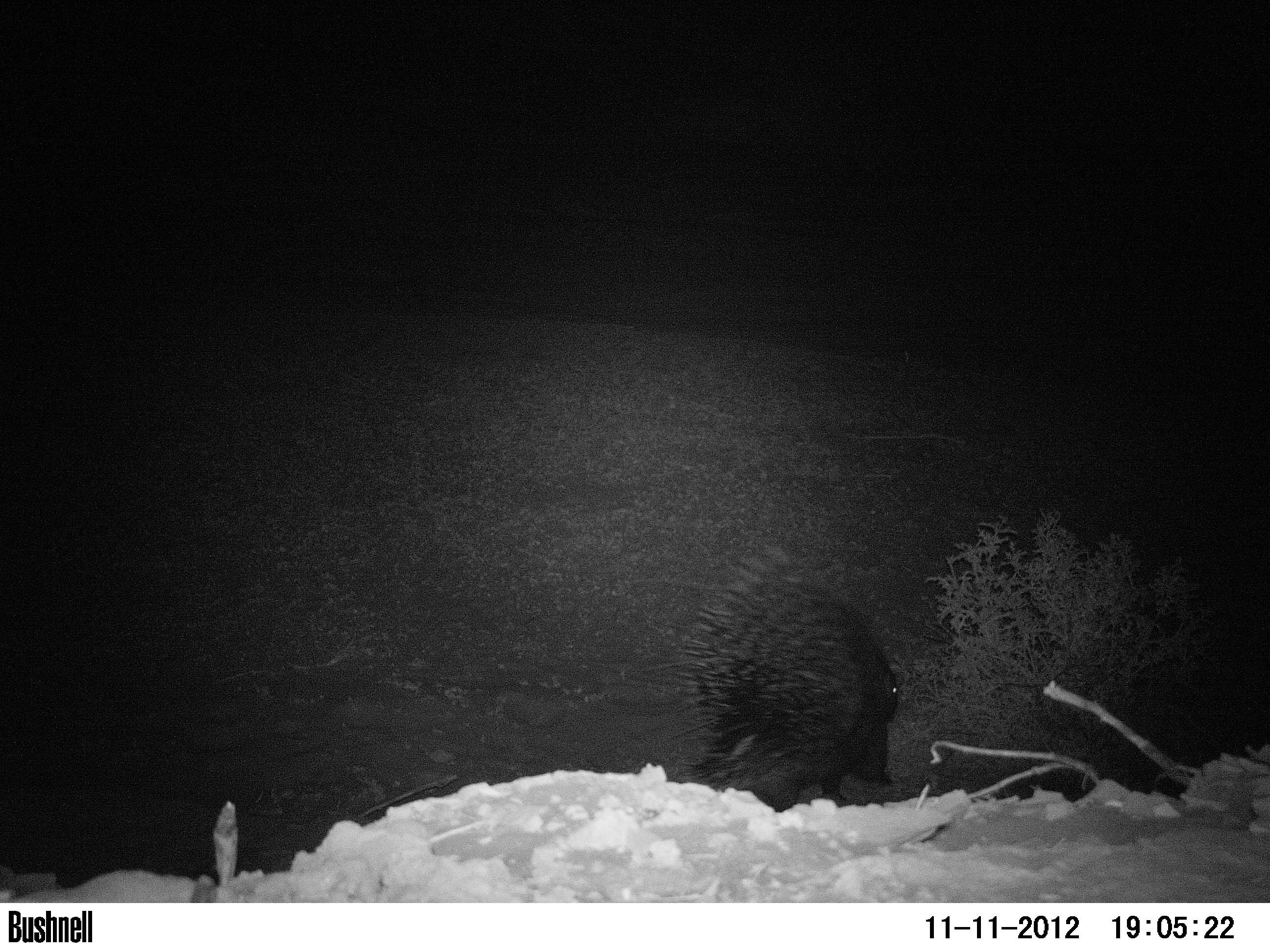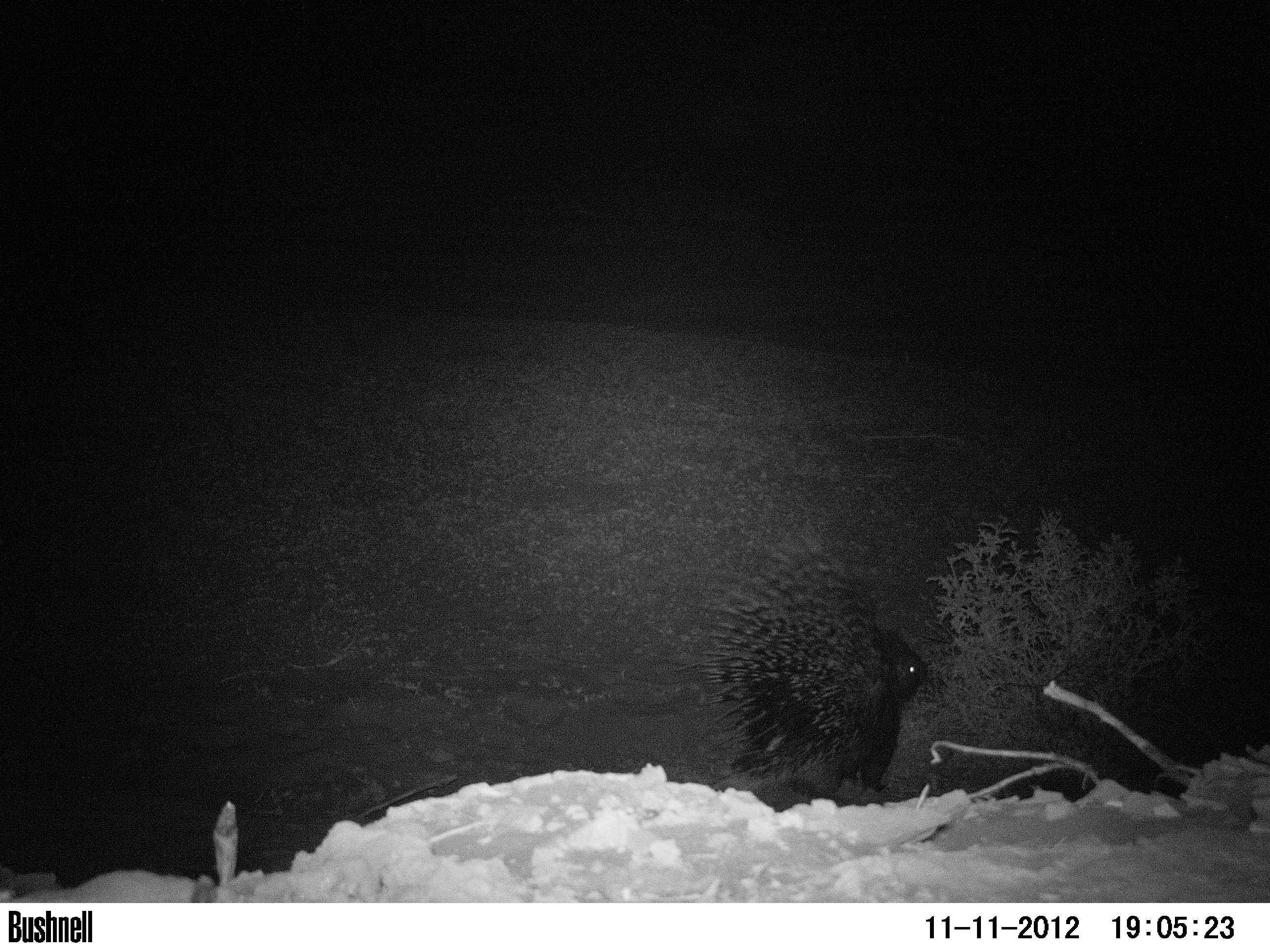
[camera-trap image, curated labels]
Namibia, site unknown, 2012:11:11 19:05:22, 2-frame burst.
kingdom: Animalia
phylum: Chordata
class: Mammalia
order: Rodentia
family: Hystricidae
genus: Hystrix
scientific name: Hystrix africaeaustralis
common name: cape porcupine